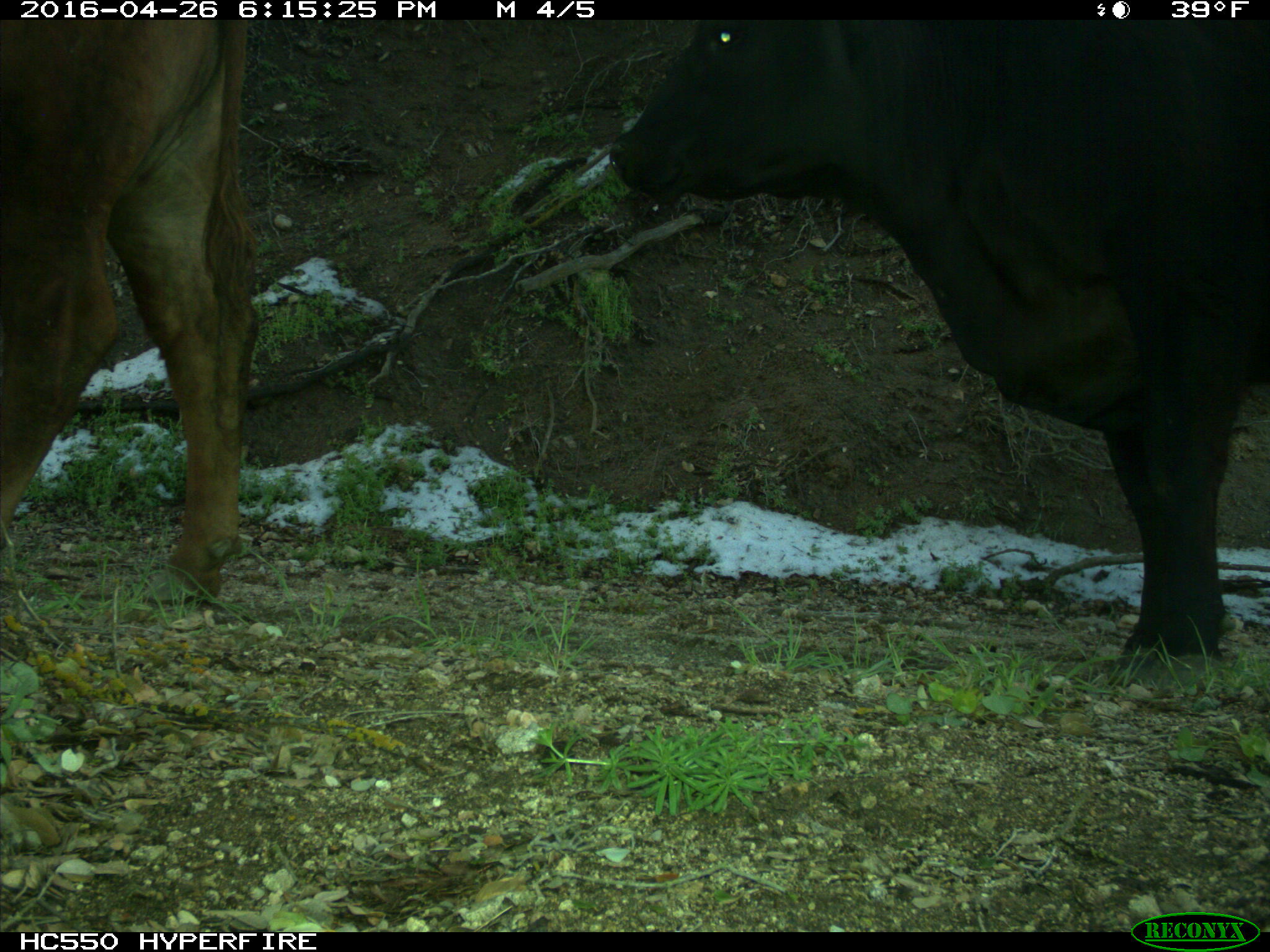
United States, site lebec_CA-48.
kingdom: Animalia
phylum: Chordata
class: Mammalia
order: Artiodactyla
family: Bovidae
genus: Bos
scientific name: Bos taurus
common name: domestic cow